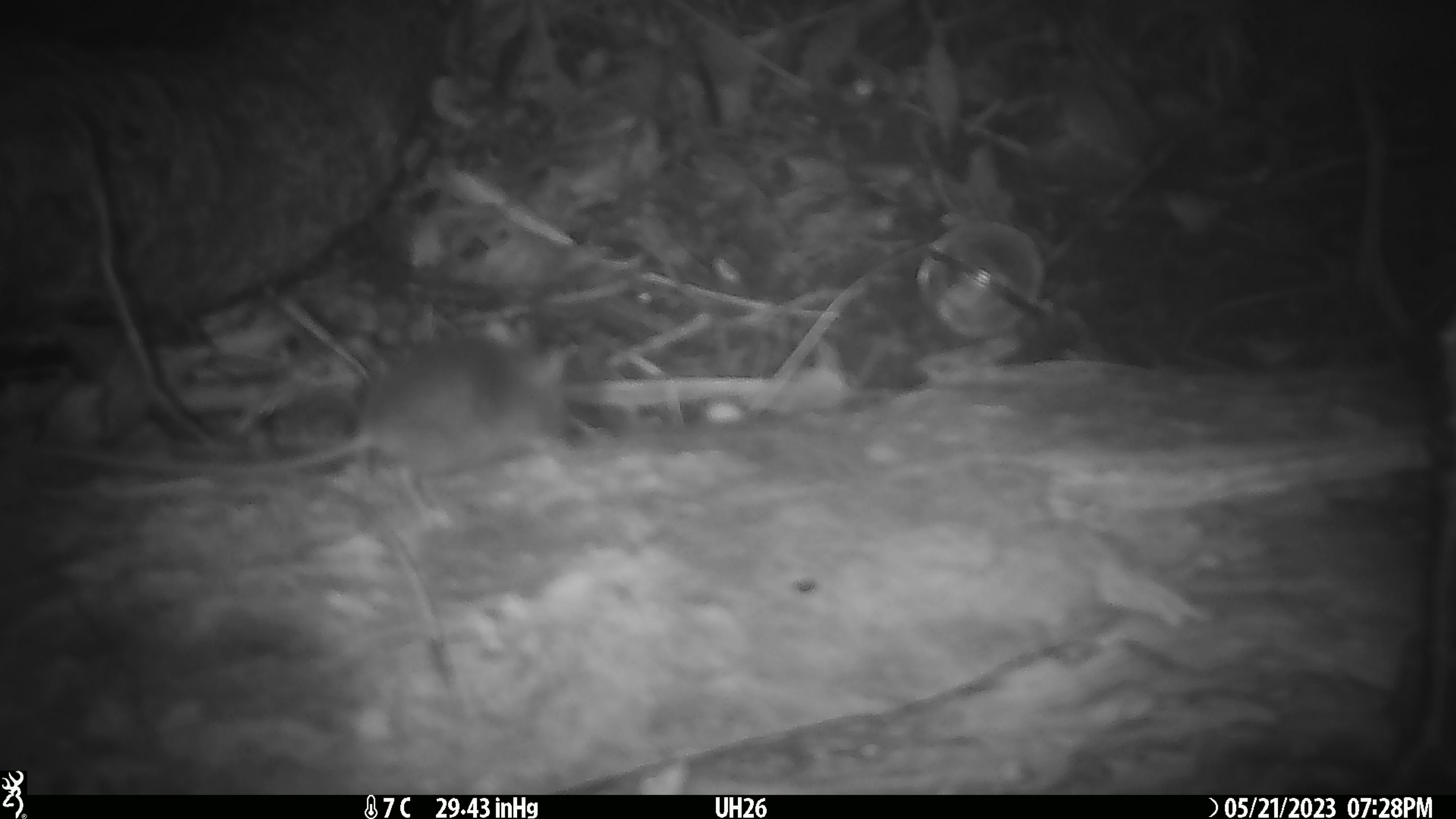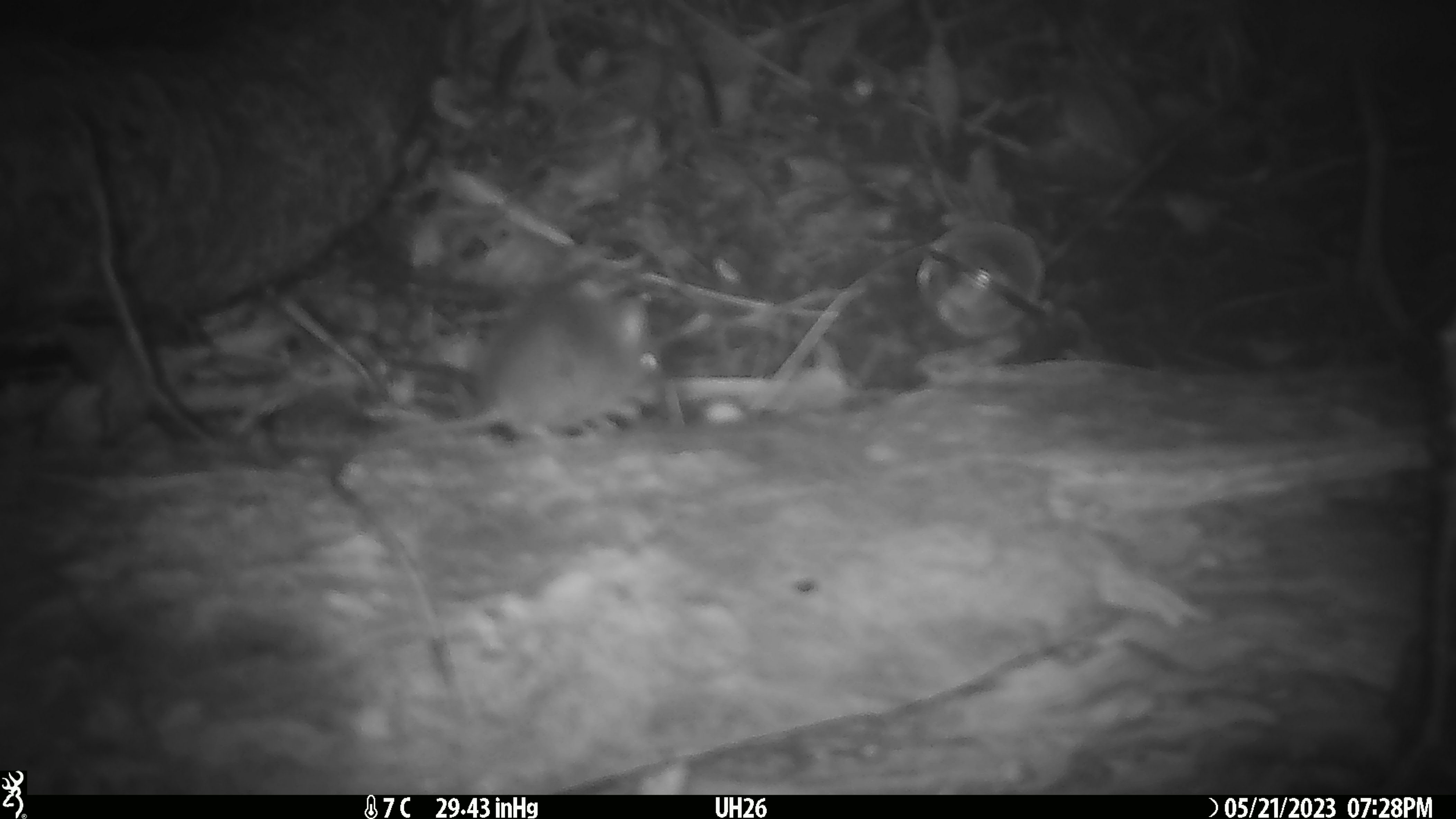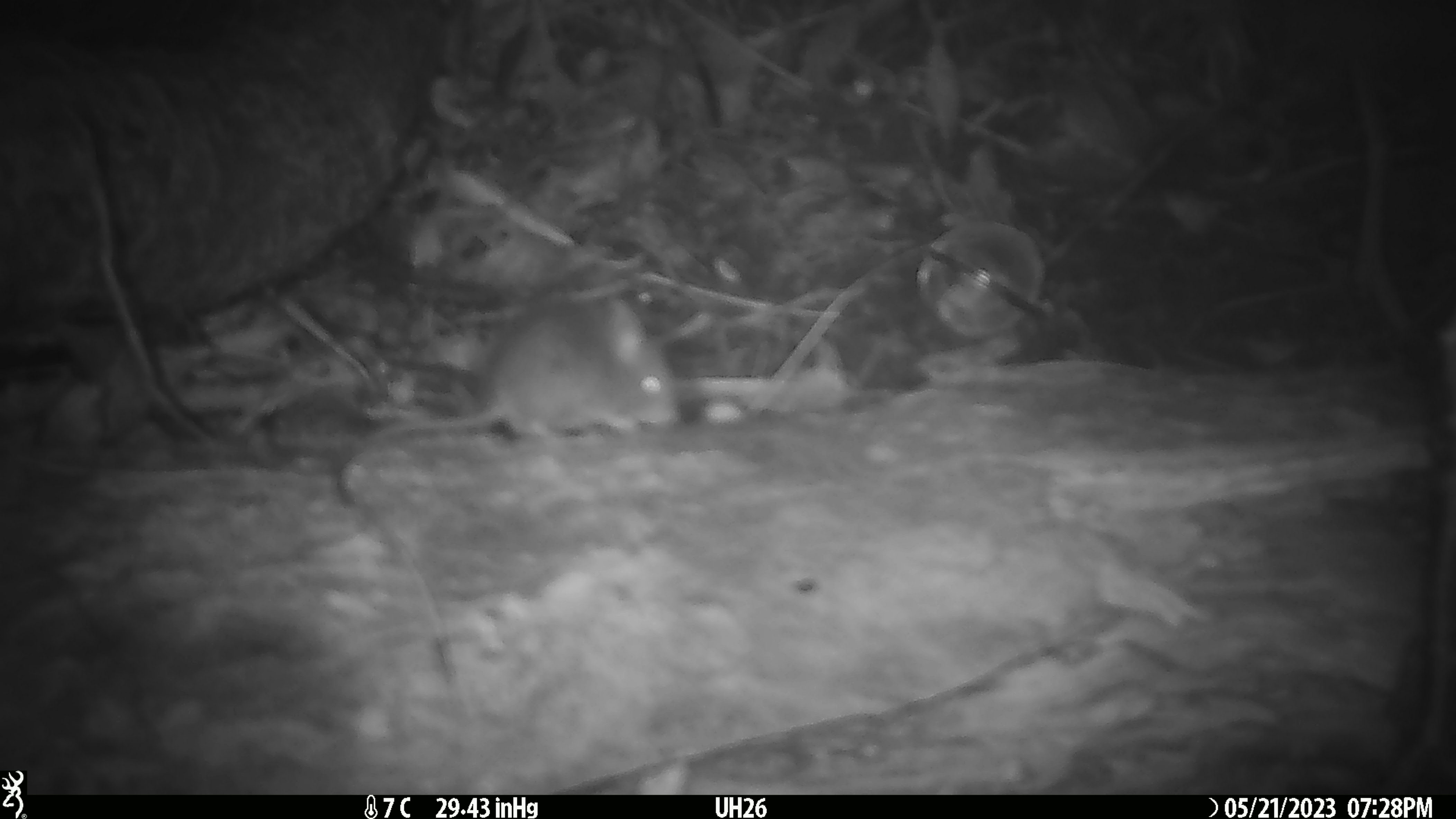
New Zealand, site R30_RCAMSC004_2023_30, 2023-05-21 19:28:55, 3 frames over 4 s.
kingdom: Animalia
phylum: Chordata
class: Mammalia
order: Rodentia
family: Muridae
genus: Mus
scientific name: Mus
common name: mouse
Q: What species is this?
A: Mouse (Mus).